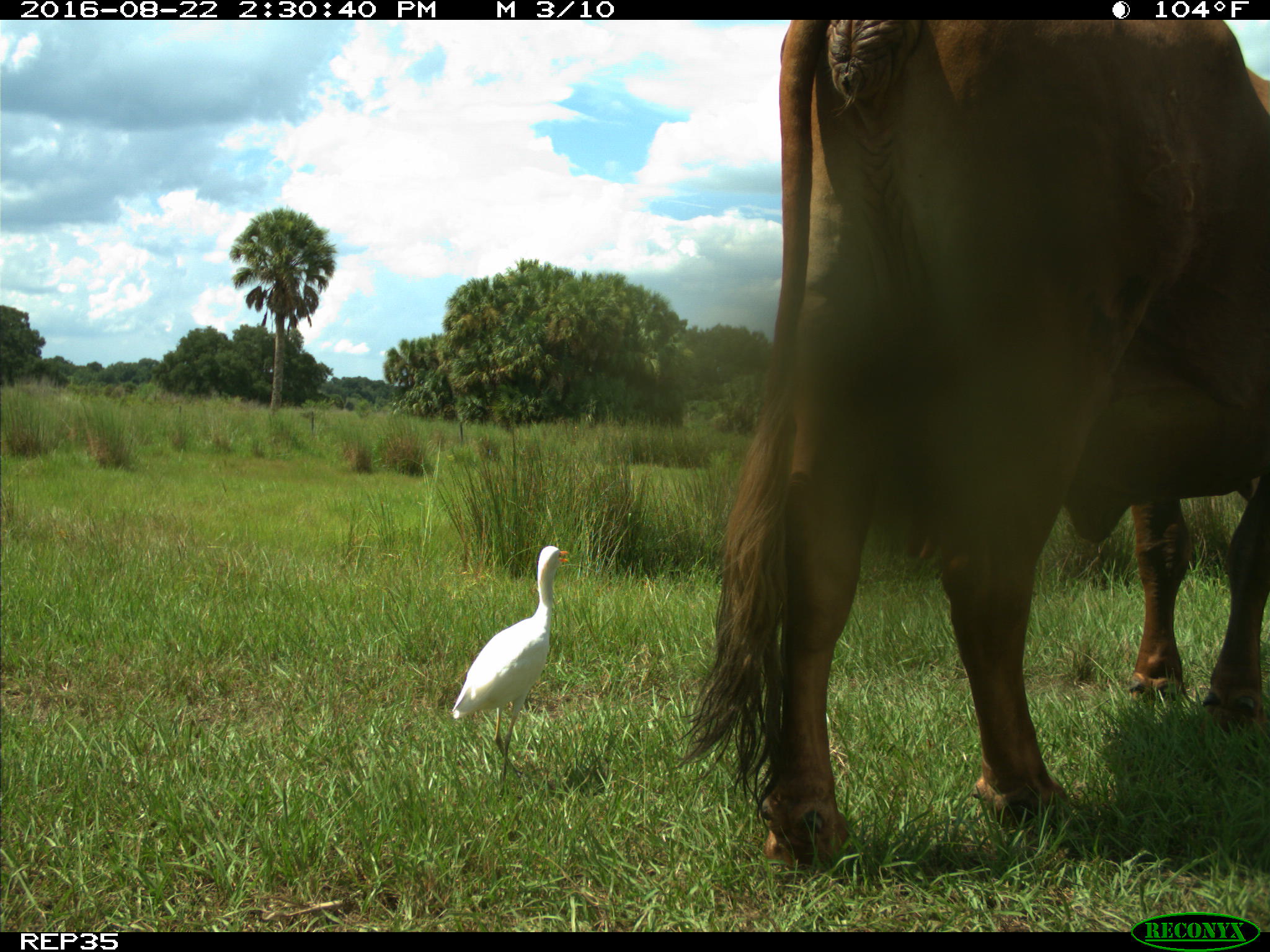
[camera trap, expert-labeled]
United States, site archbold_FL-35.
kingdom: Animalia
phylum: Chordata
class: Mammalia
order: Artiodactyla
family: Bovidae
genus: Bos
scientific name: Bos taurus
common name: domestic cow